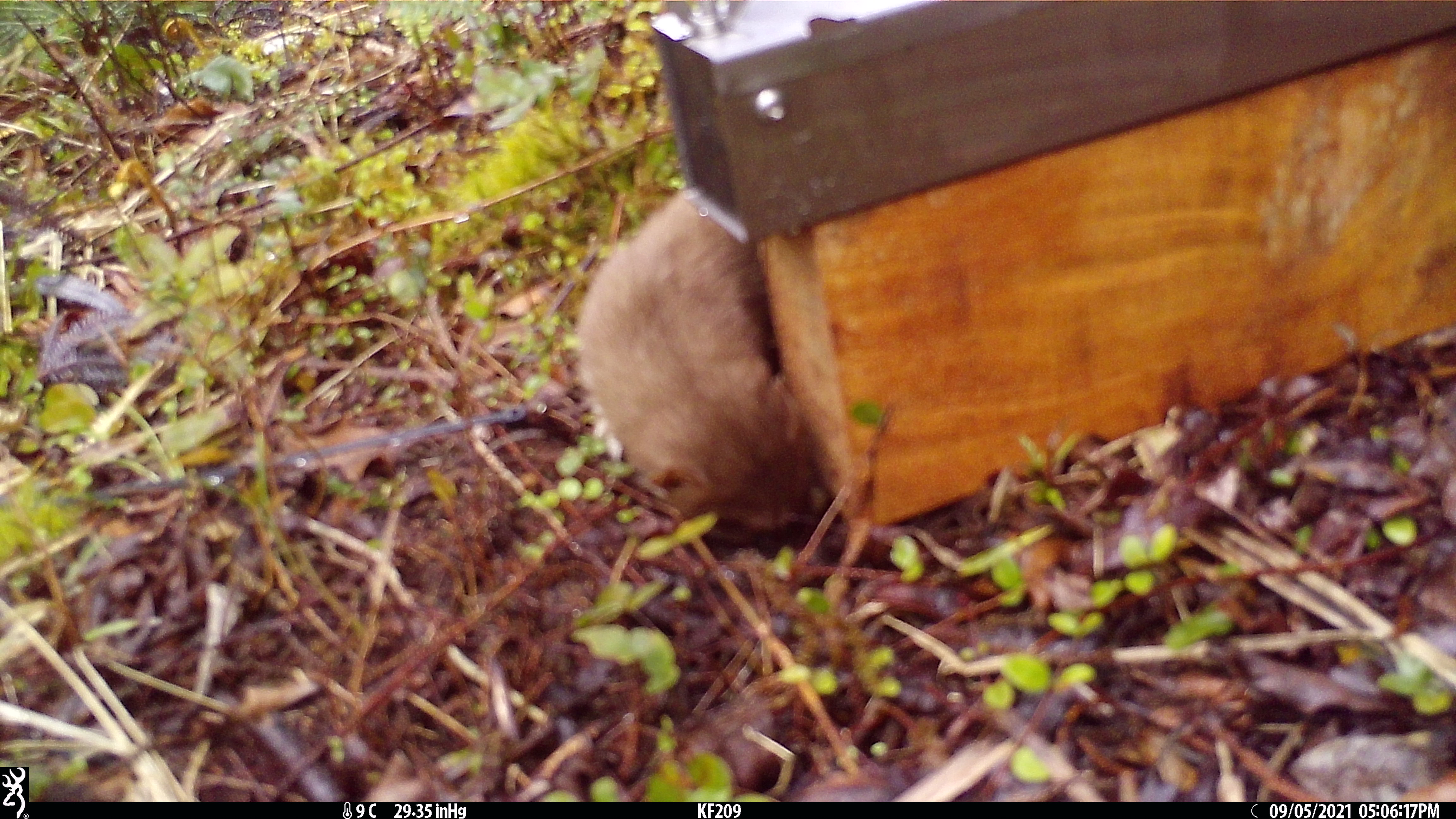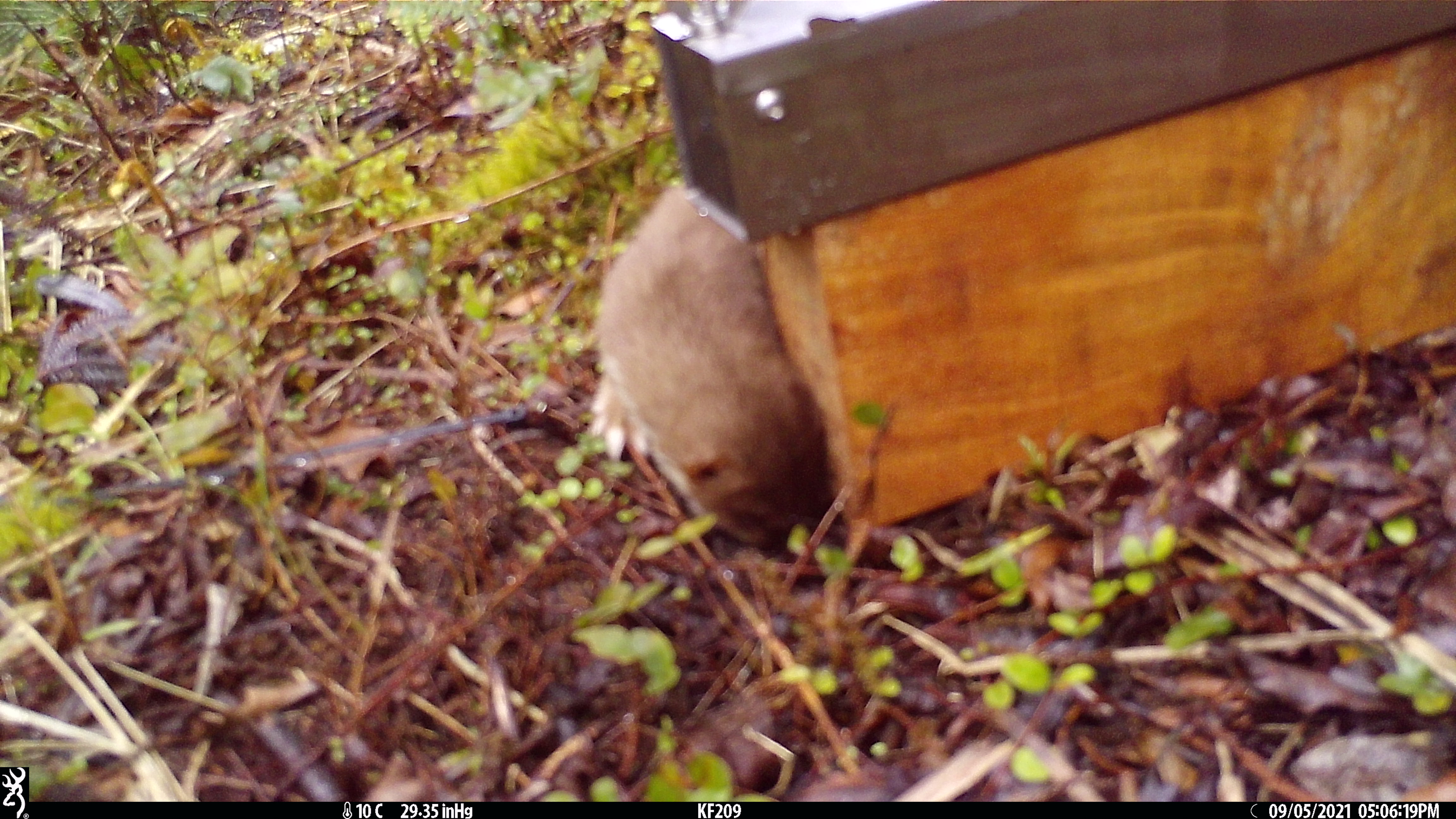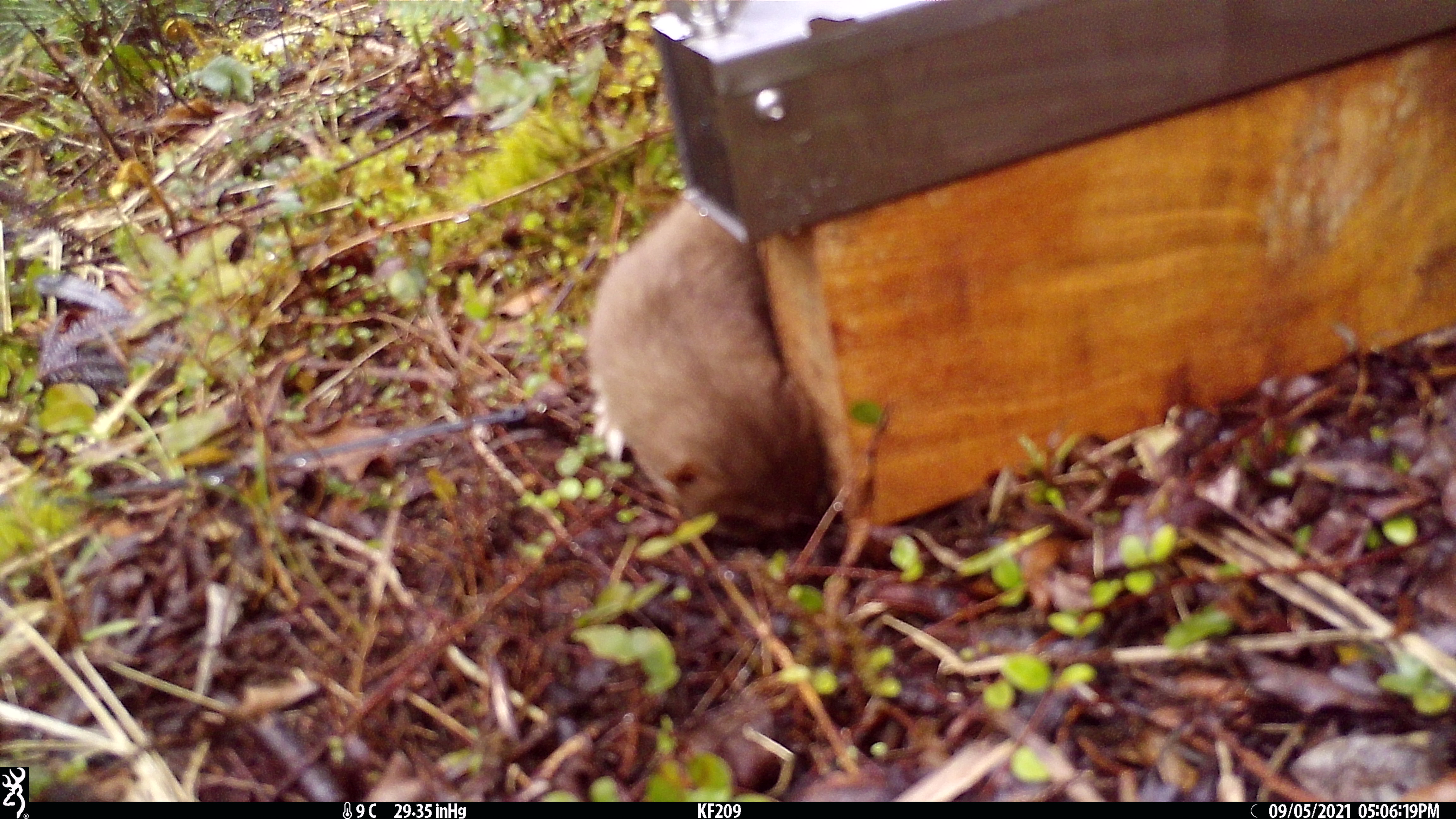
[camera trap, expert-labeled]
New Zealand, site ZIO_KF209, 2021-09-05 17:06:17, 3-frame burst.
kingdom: Animalia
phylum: Chordata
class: Mammalia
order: Carnivora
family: Mustelidae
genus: Mustela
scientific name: Mustela erminea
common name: stoat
Stoat (Mustela erminea).